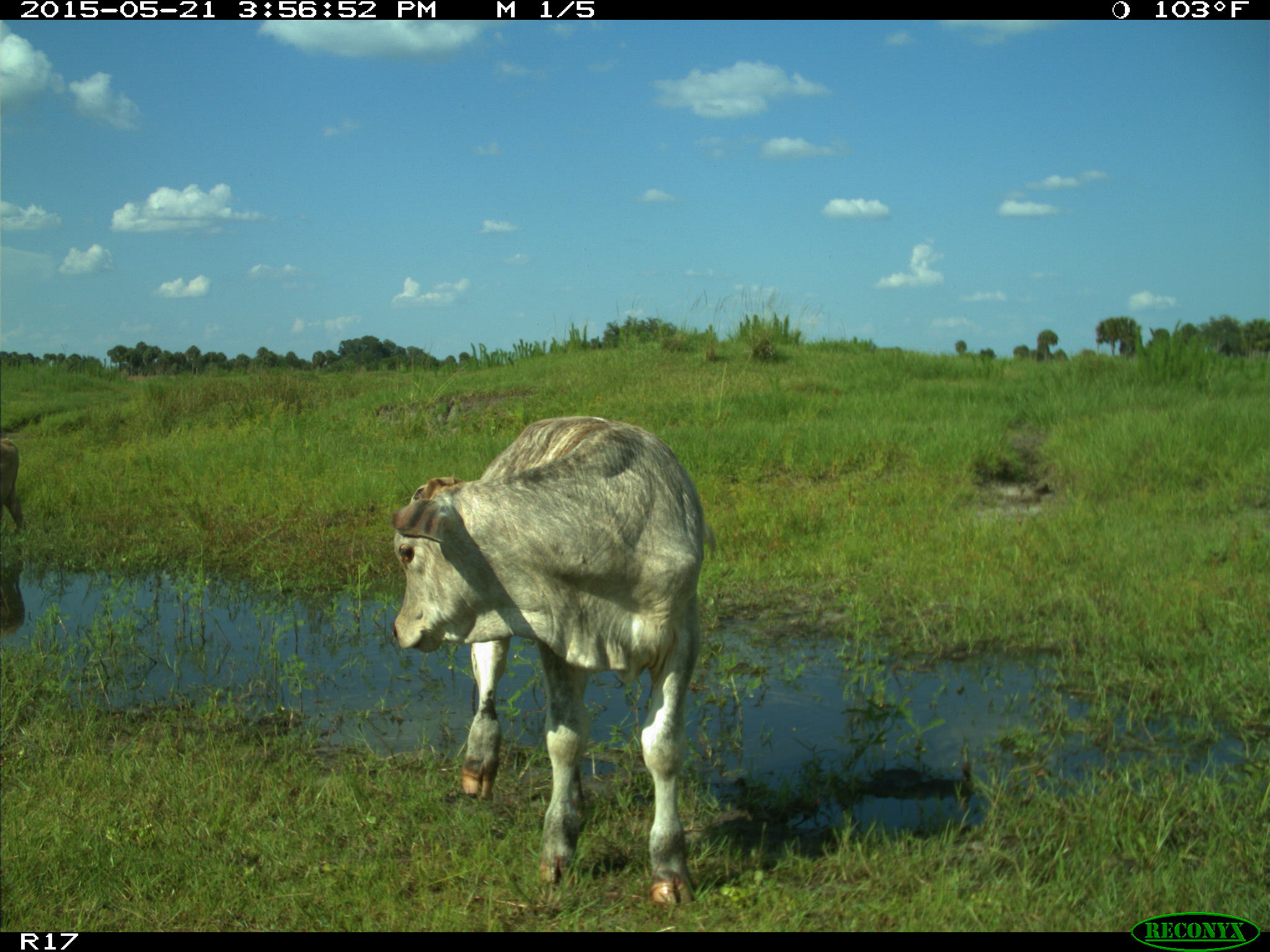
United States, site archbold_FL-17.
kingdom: Animalia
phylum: Chordata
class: Mammalia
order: Artiodactyla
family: Bovidae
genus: Bos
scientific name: Bos taurus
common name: domestic cow